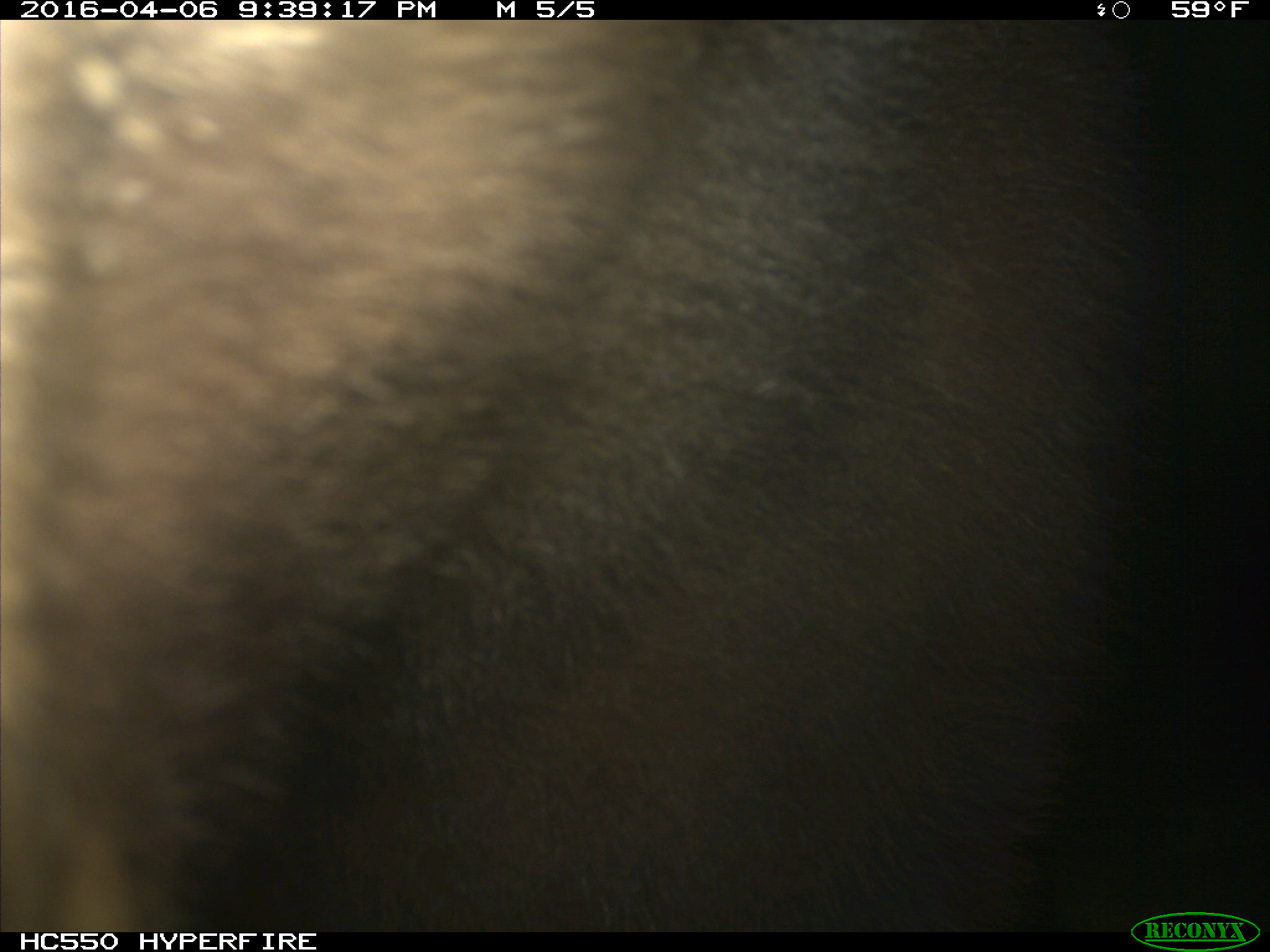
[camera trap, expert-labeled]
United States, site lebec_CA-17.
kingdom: Animalia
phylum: Chordata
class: Mammalia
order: Carnivora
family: Ursidae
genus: Ursus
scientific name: Ursus americanus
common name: american black bear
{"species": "Ursus americanus (american black bear)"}